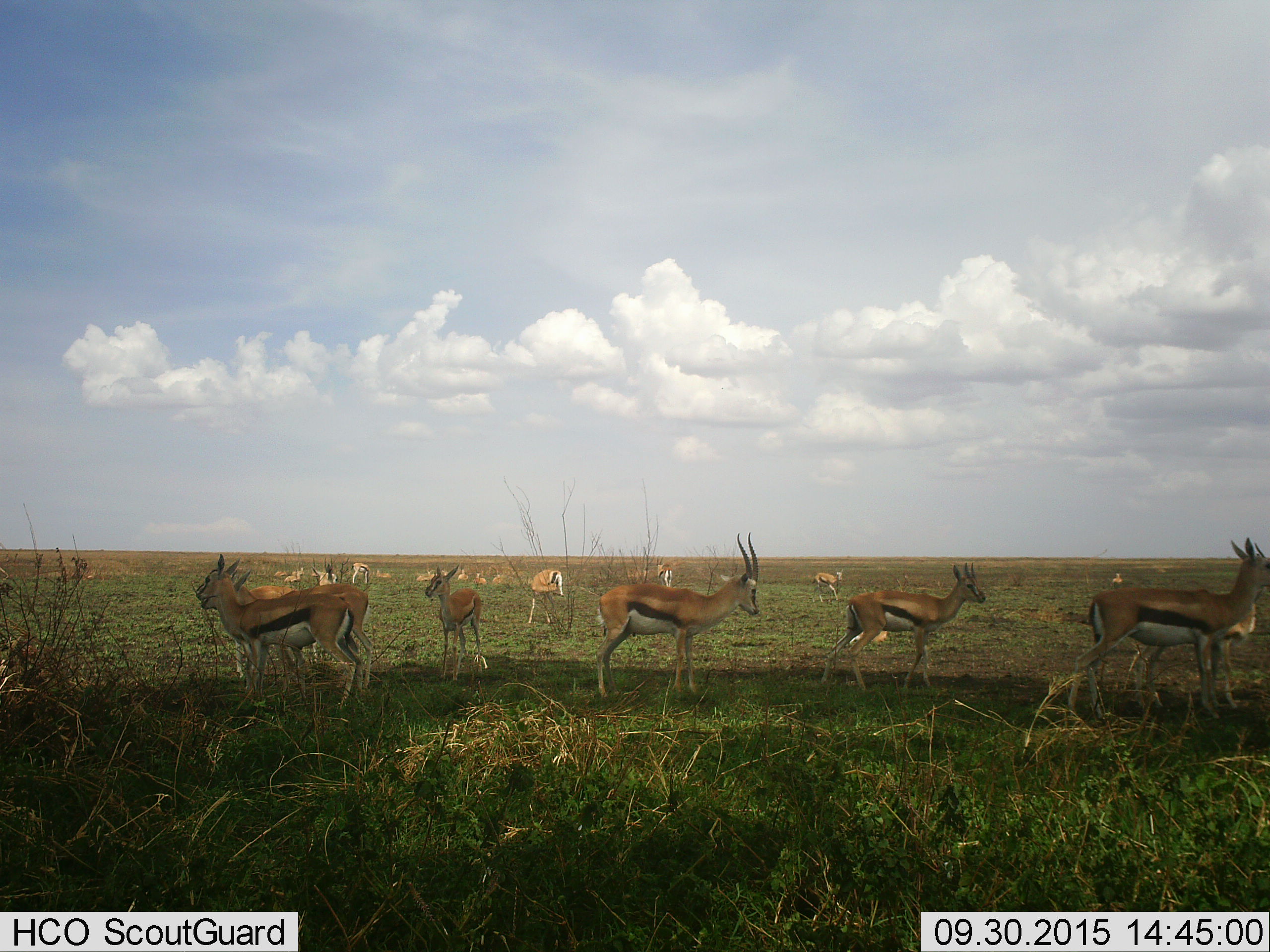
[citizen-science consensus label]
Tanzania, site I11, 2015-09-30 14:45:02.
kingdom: Animalia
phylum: Chordata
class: Mammalia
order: Artiodactyla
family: Bovidae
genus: Eudorcas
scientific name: Eudorcas thomsonii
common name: thomson's gazelle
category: gazellethomsons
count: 11-50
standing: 100%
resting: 60%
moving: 30%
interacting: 10%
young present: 50%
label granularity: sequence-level